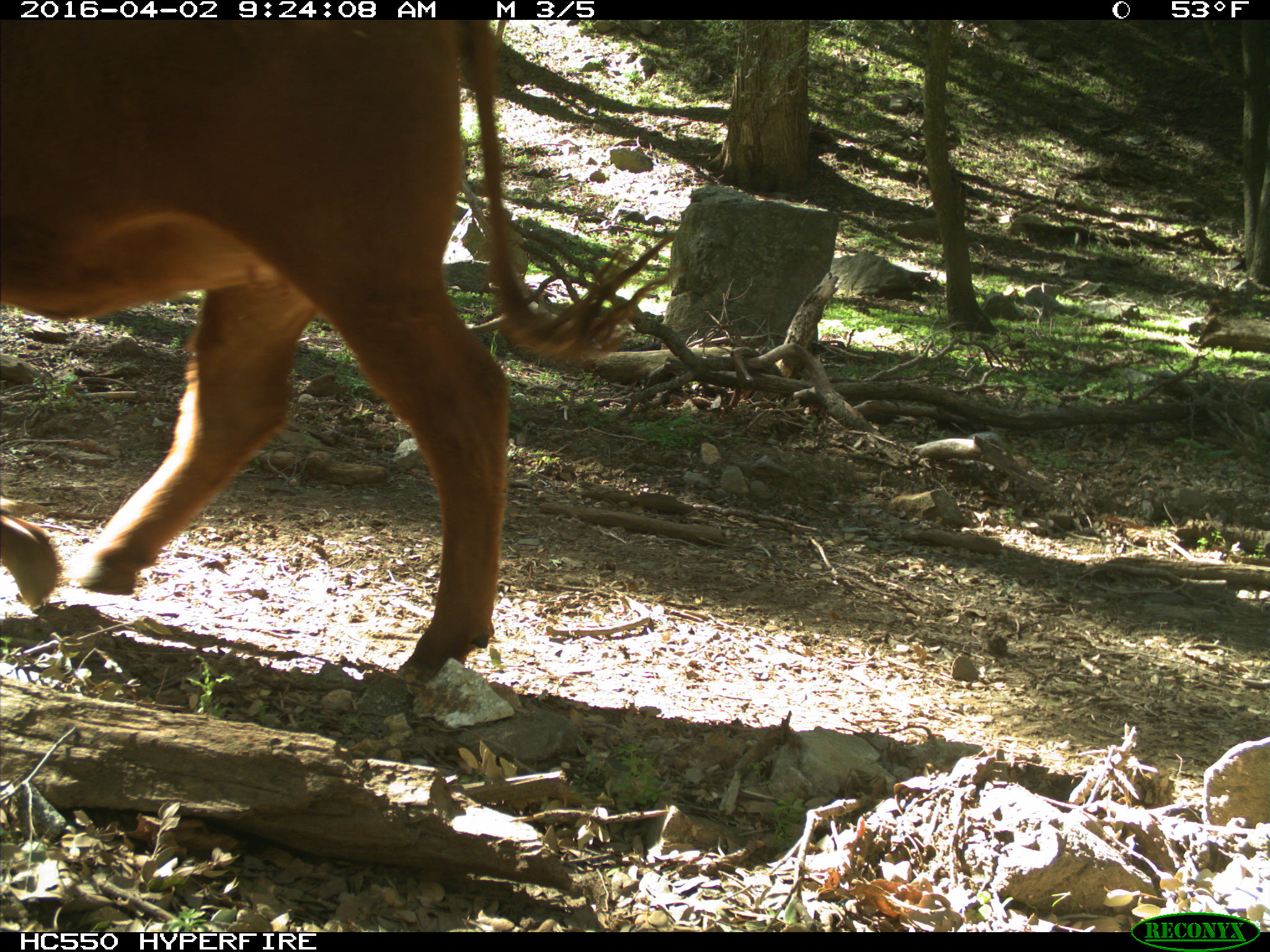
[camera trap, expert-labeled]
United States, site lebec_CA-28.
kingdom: Animalia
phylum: Chordata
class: Mammalia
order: Artiodactyla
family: Bovidae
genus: Bos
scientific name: Bos taurus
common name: domestic cow